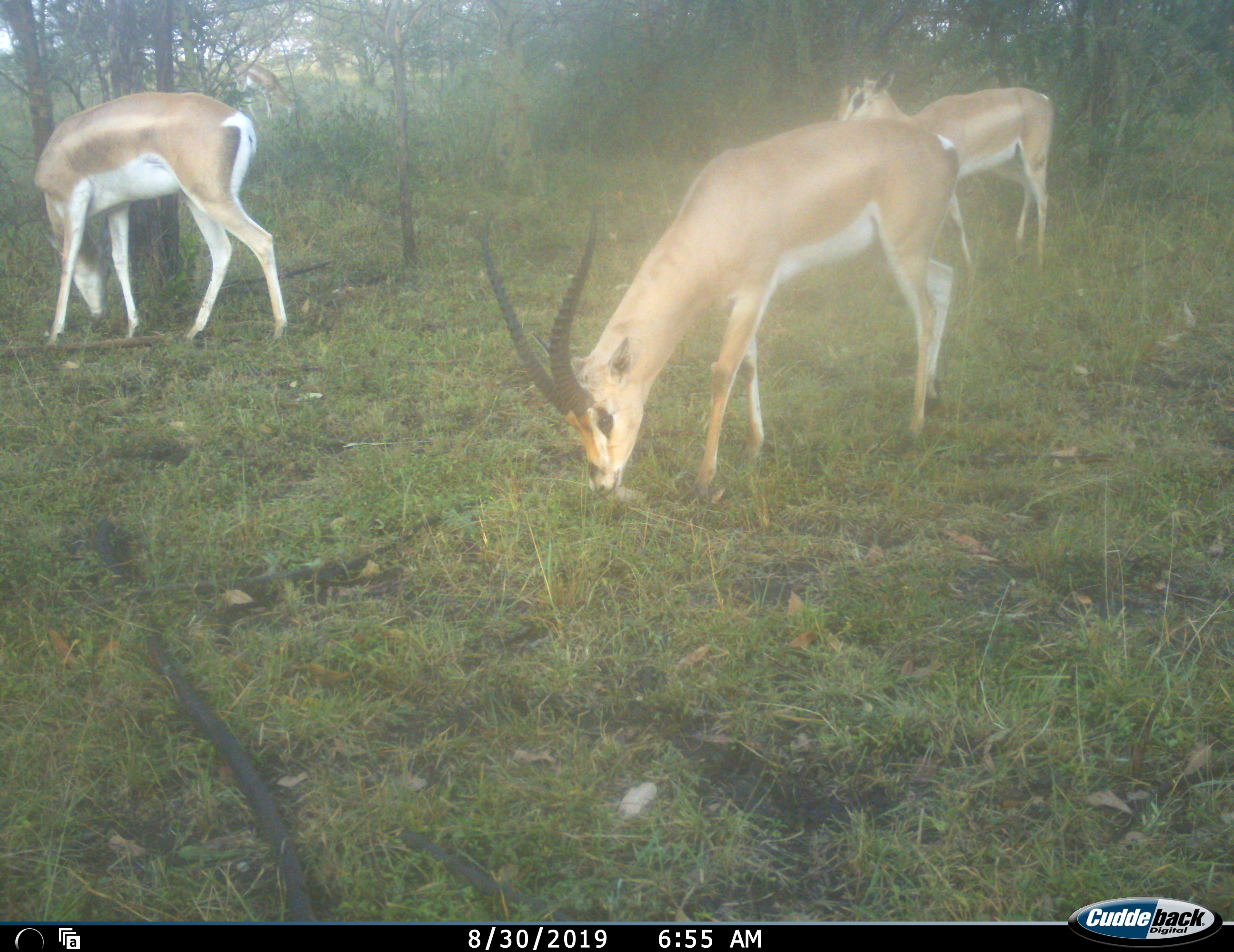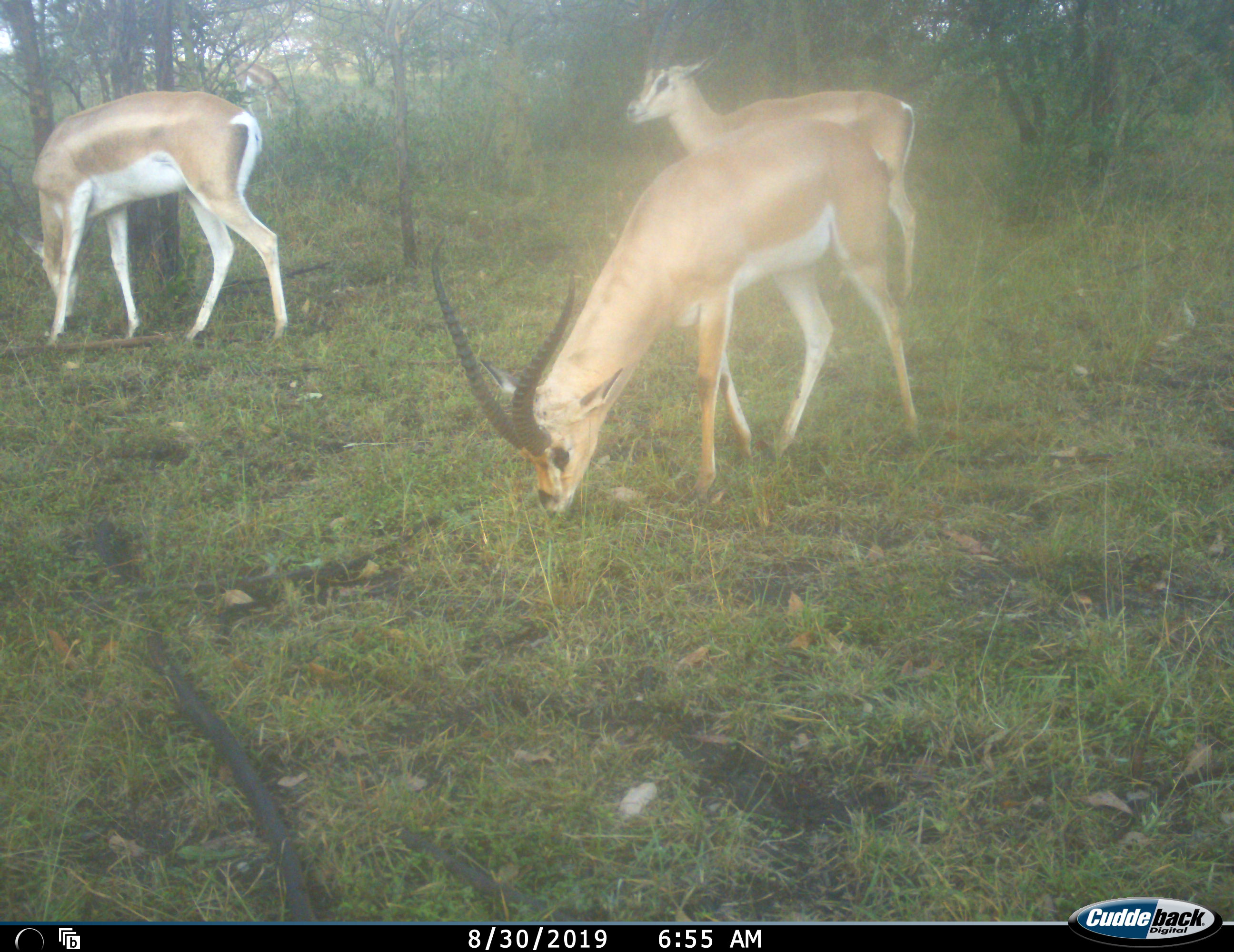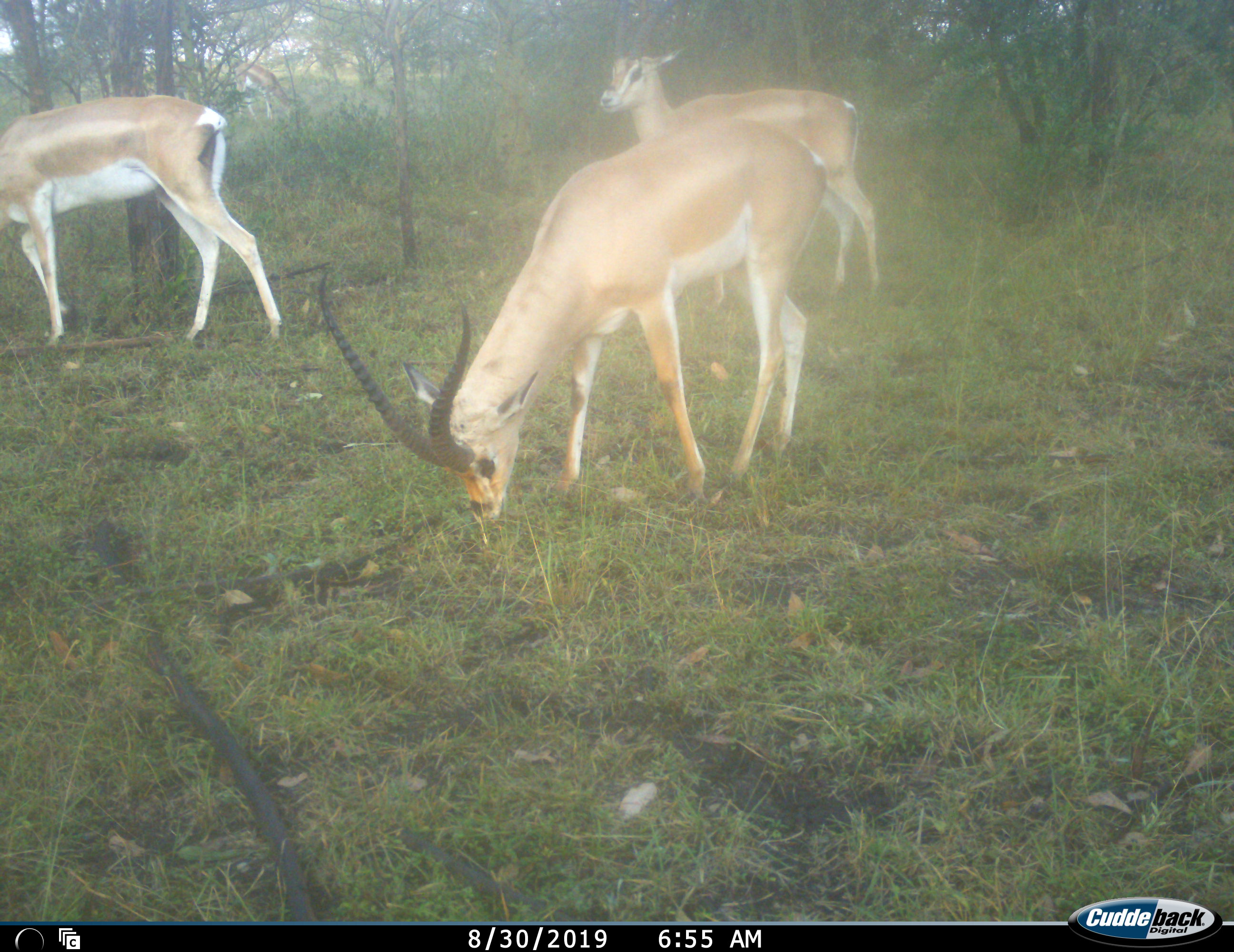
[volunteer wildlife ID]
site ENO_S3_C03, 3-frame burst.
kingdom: Animalia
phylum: Chordata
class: Mammalia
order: Artiodactyla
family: Bovidae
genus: Nanger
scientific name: Nanger granti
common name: grant's gazelle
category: gazellegrants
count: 3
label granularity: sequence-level